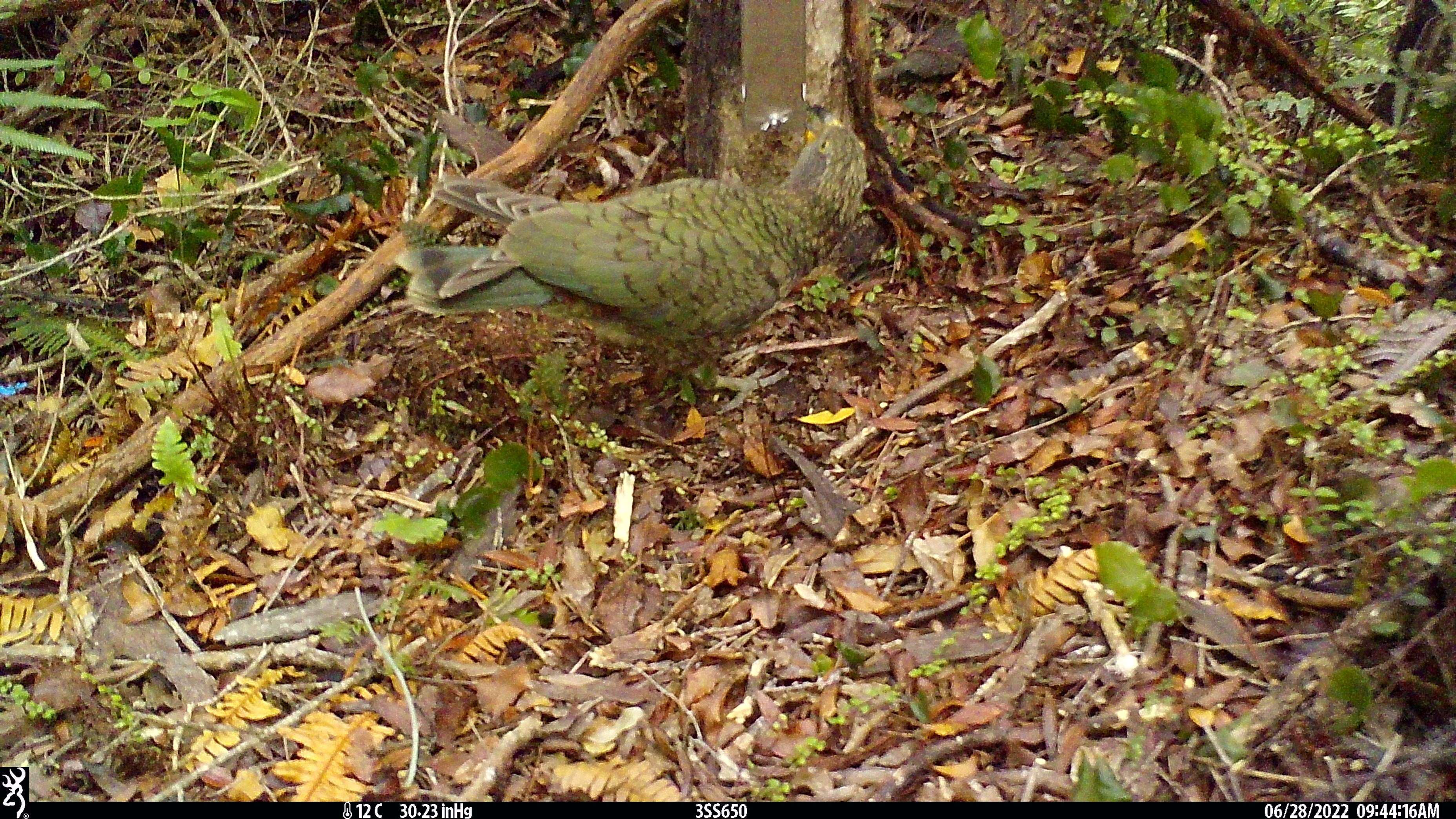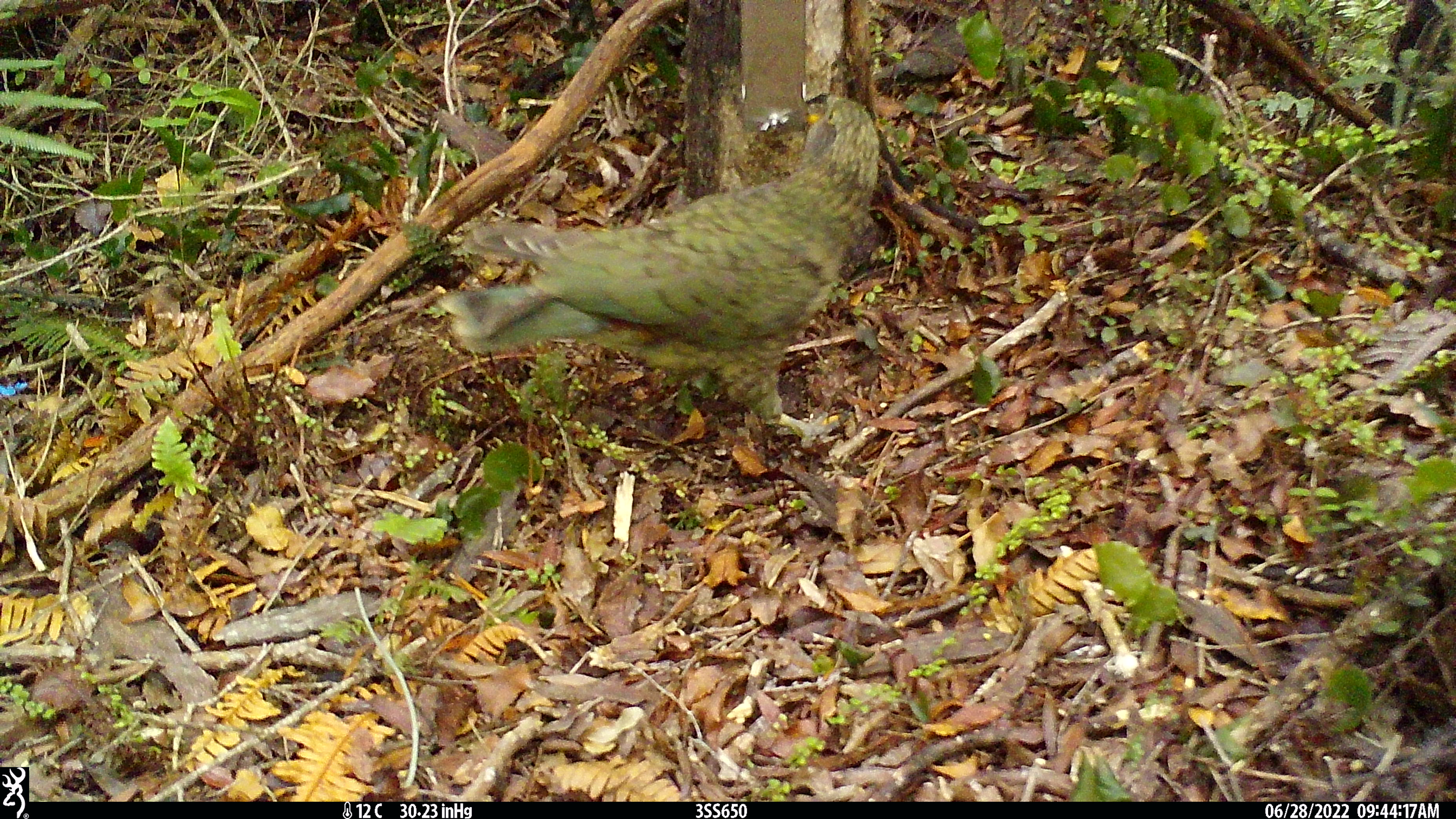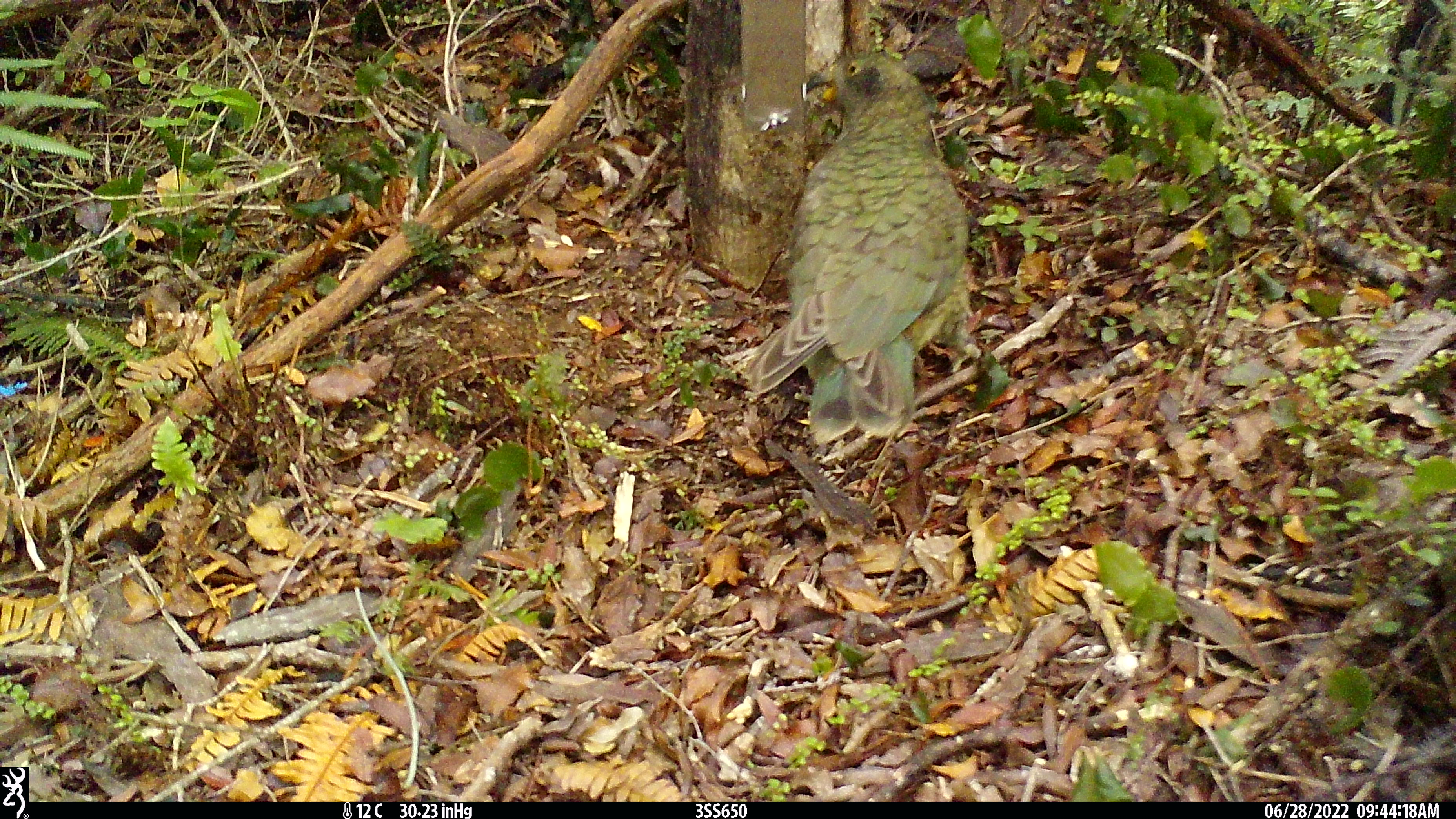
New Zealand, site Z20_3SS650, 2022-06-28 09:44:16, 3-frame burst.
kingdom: Animalia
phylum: Chordata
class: Aves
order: Psittaciformes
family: Strigopidae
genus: Nestor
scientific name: Nestor notabilis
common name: kea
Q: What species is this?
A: Kea (Nestor notabilis).